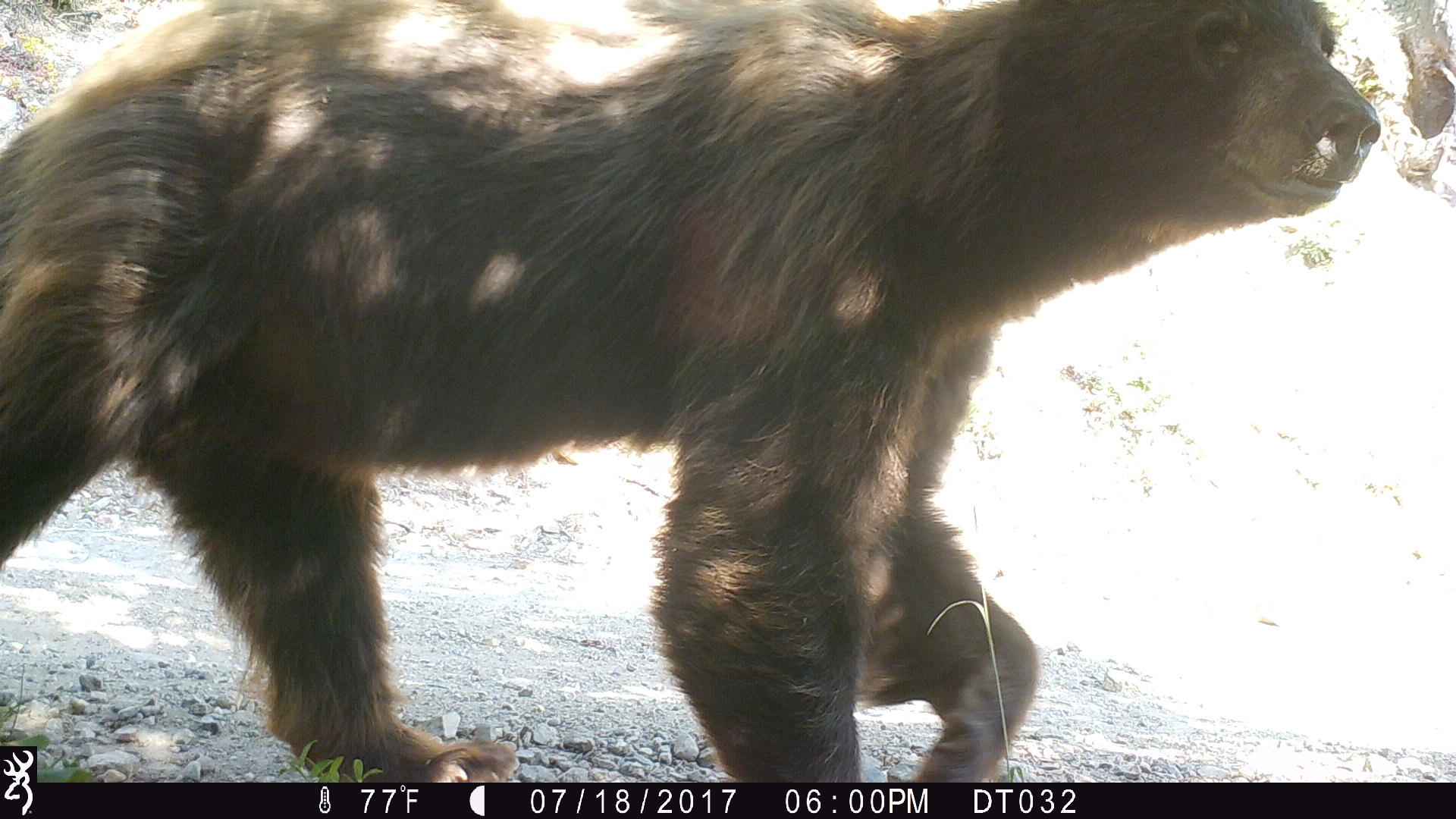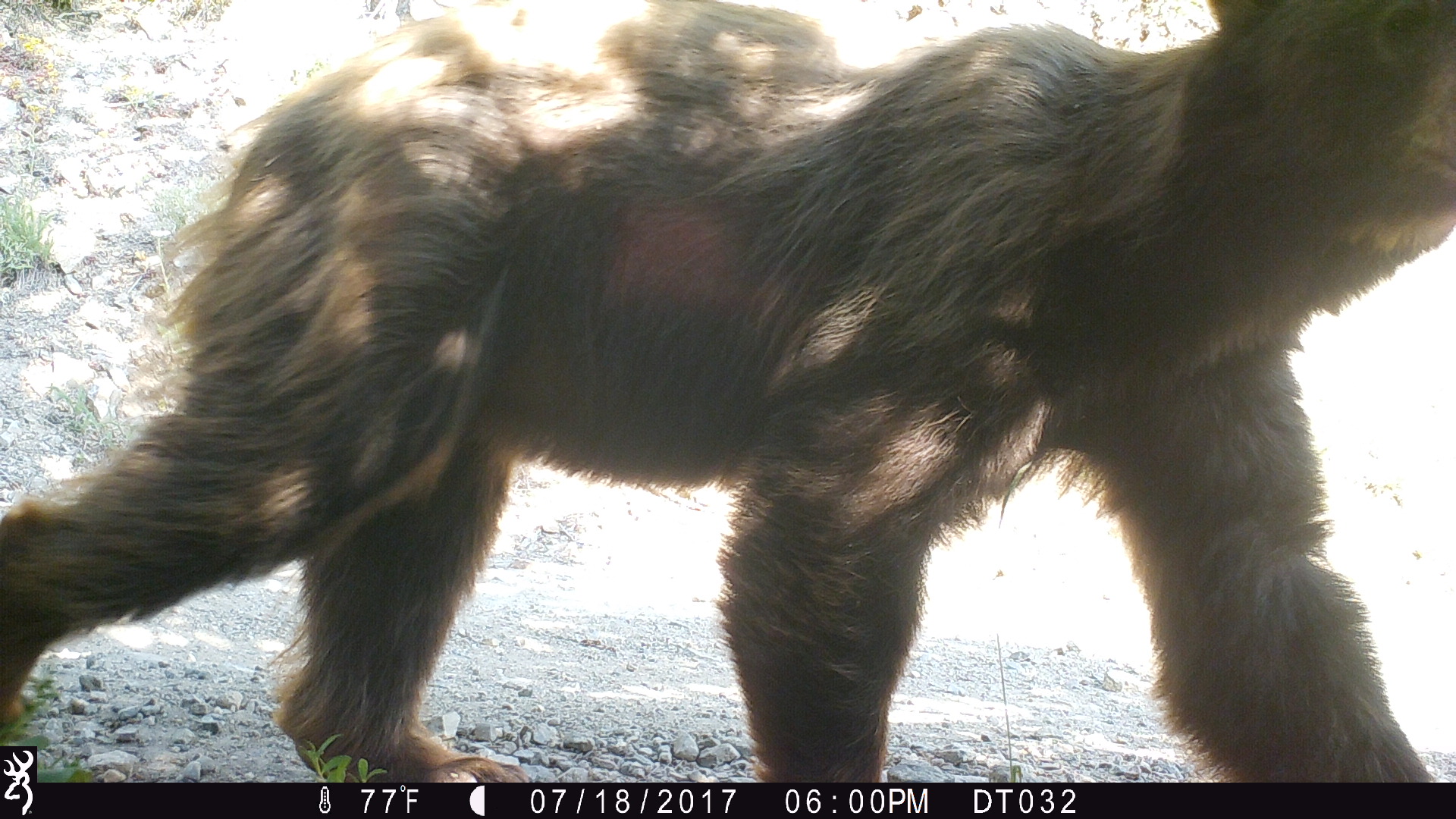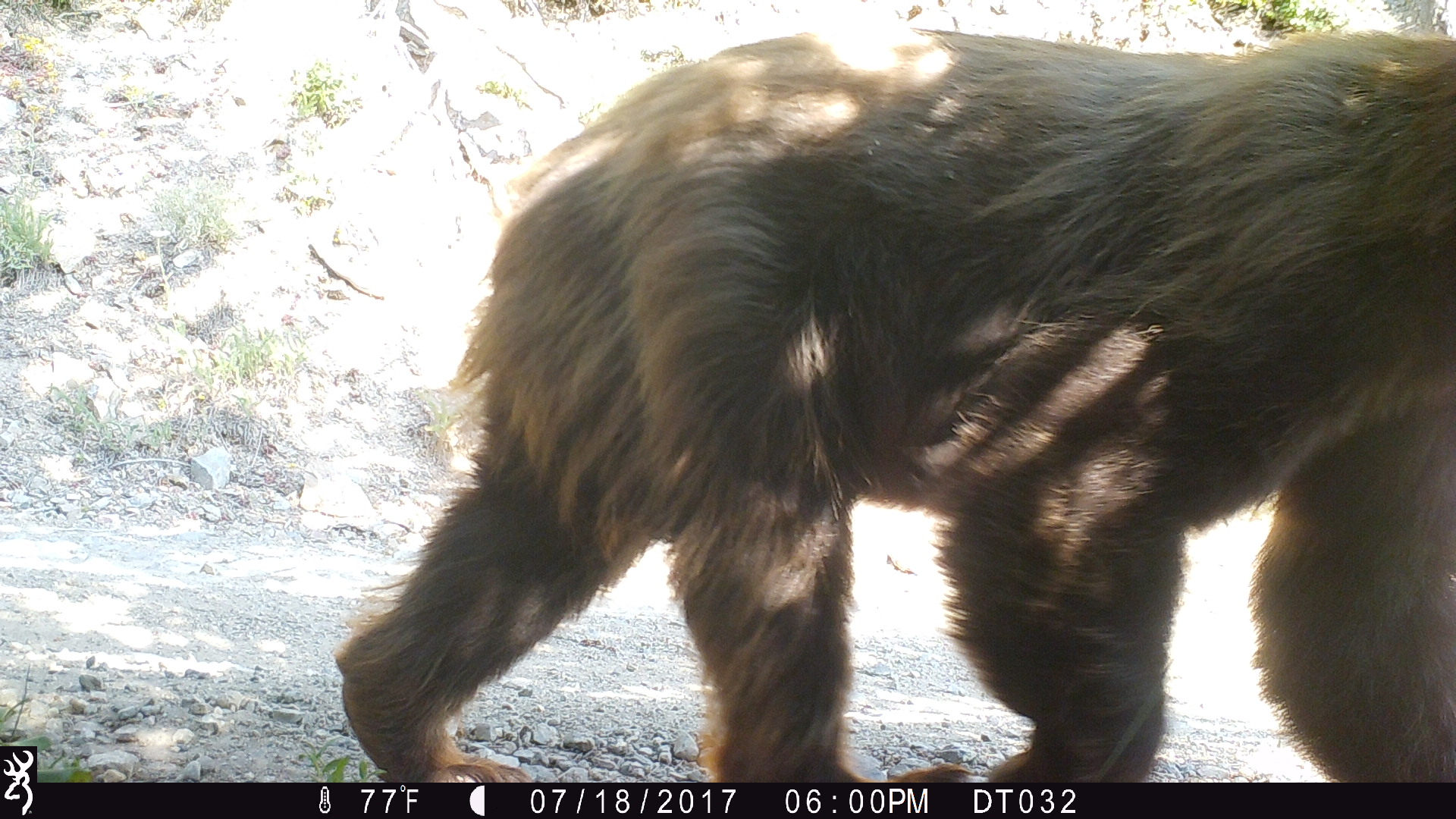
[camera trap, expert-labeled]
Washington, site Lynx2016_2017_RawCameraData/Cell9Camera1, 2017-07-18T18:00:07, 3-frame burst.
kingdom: Animalia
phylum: Chordata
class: Mammalia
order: Carnivora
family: Ursidae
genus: Ursus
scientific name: Ursus americanus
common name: american black bear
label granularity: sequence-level